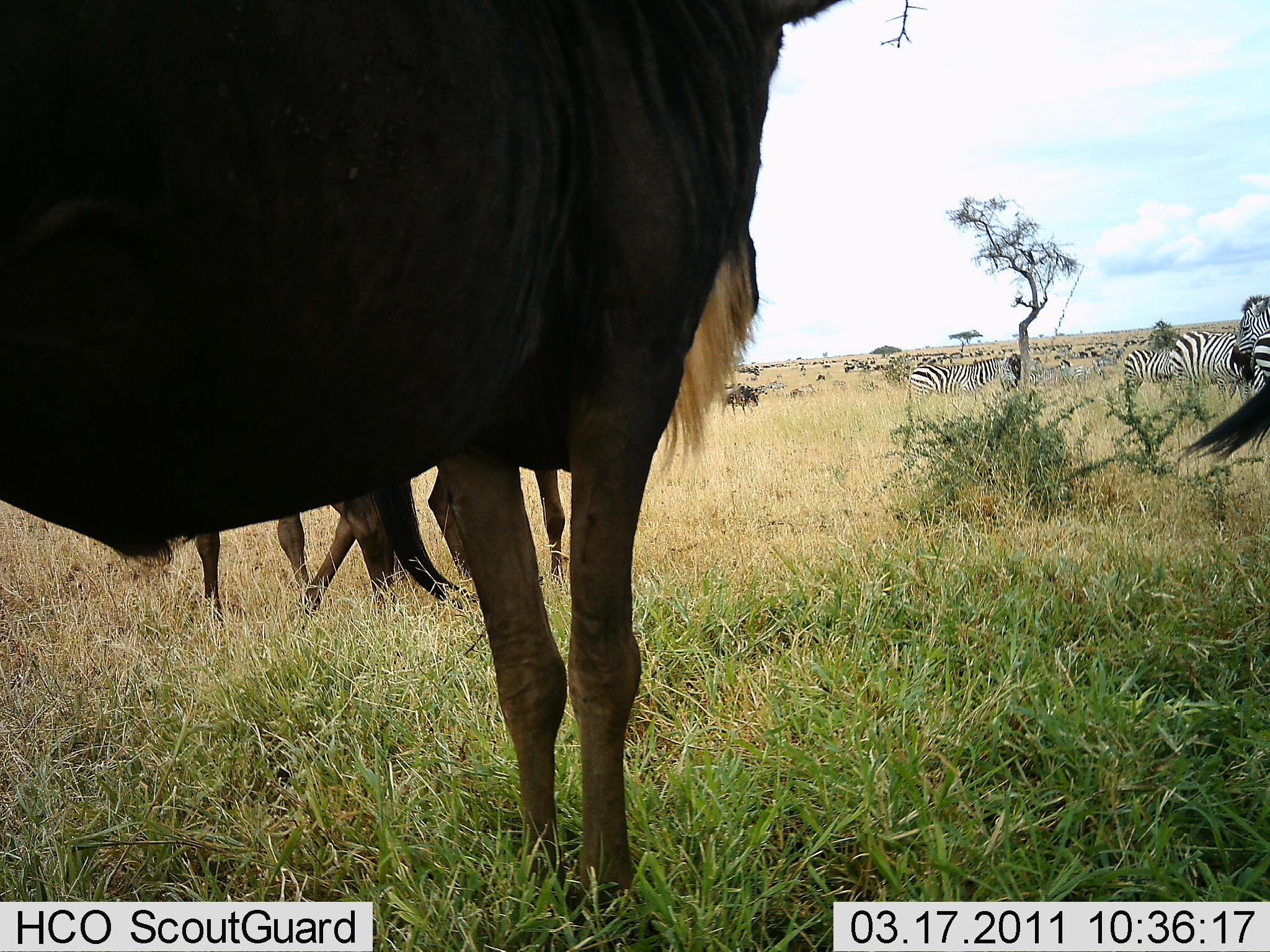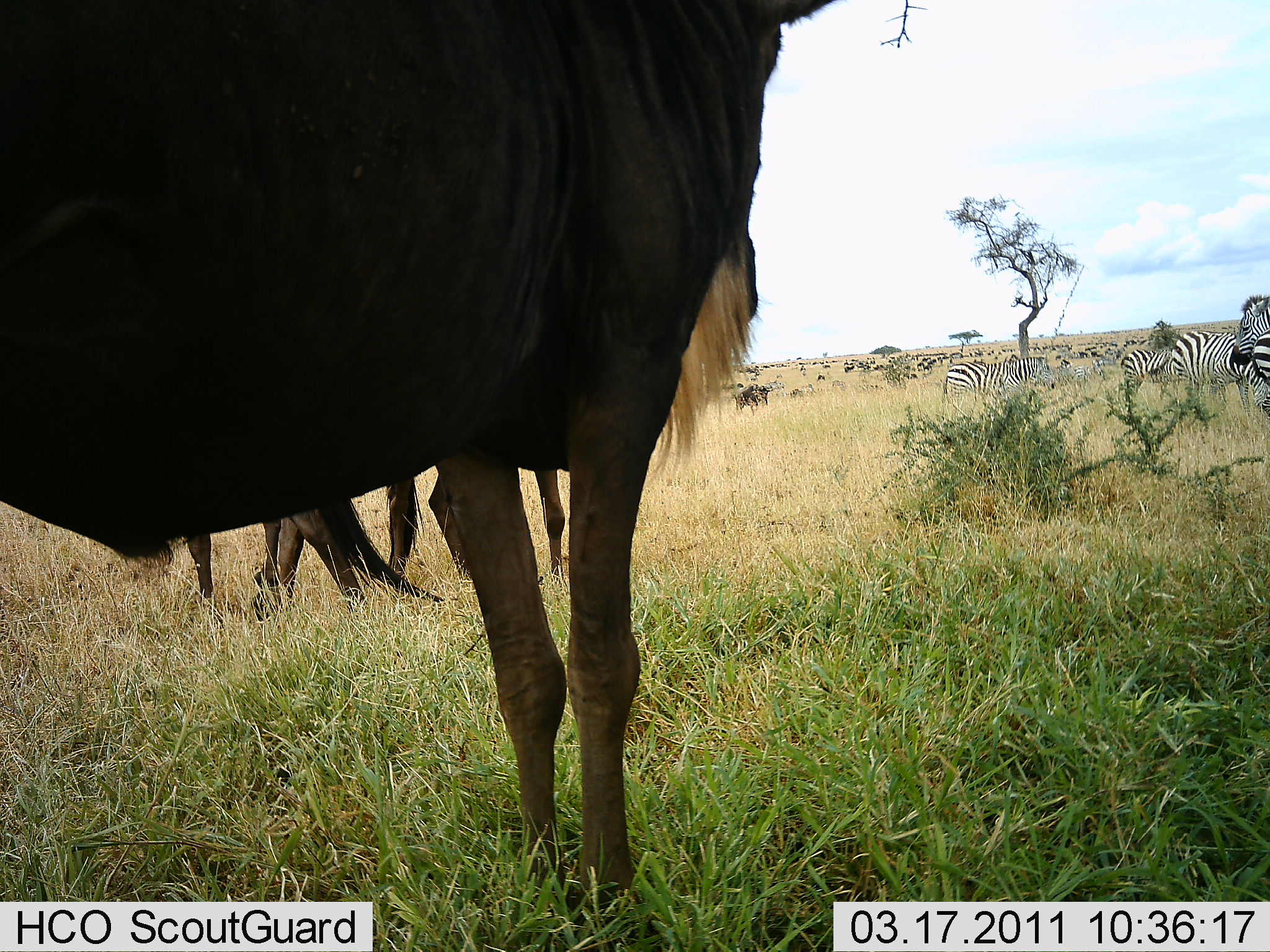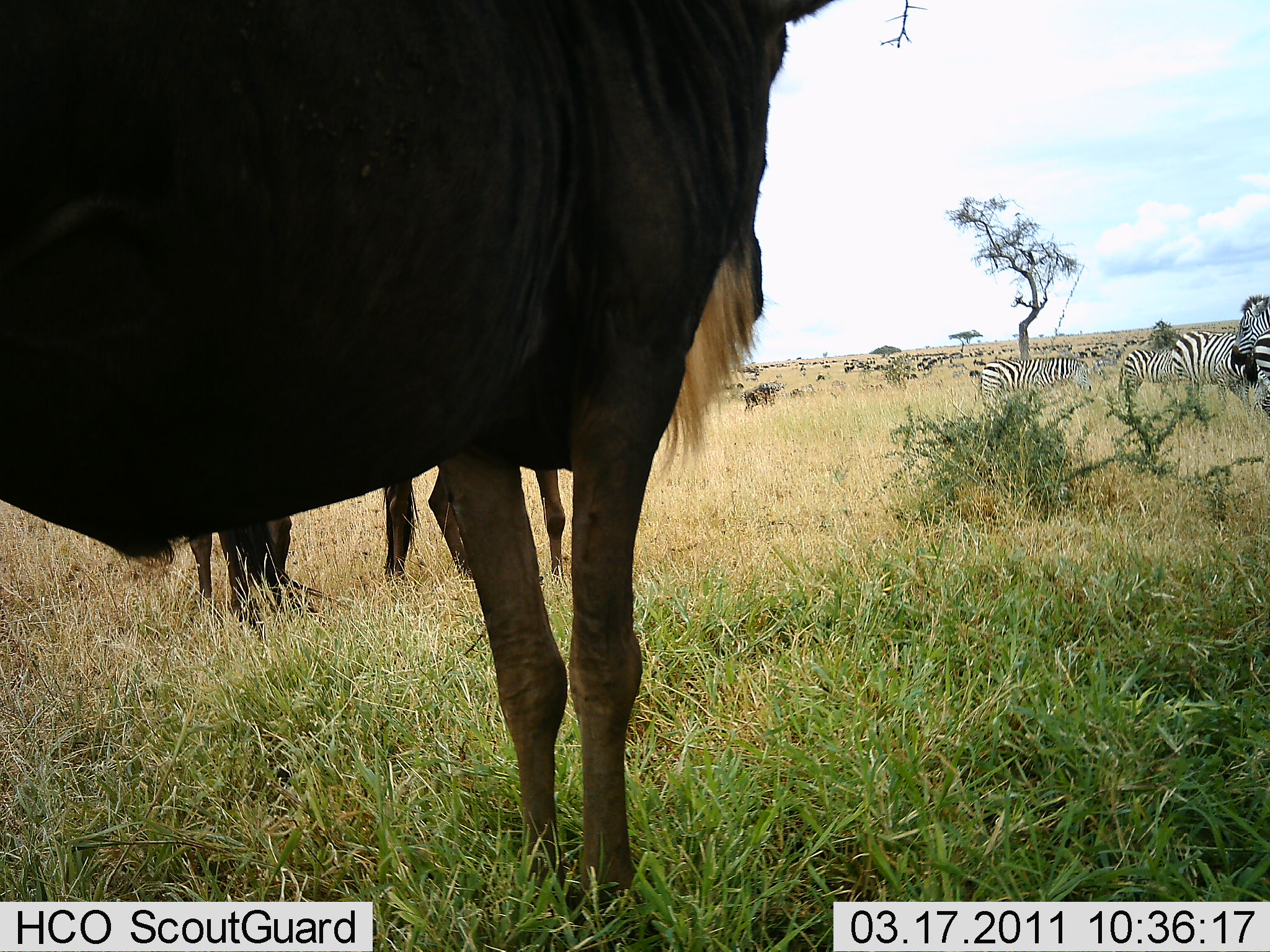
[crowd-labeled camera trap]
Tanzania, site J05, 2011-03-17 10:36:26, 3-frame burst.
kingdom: Animalia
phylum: Chordata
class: Mammalia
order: Artiodactyla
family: Bovidae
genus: Connochaetes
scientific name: Connochaetes taurinus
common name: blue wildebeest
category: wildebeest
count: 11-50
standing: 82%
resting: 9%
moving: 27%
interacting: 18%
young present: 0%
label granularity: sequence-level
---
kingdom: Animalia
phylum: Chordata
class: Mammalia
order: Perissodactyla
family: Equidae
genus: Equus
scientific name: Equus quagga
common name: plains zebra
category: zebra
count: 5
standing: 80%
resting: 10%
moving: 20%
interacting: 20%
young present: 0%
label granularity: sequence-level